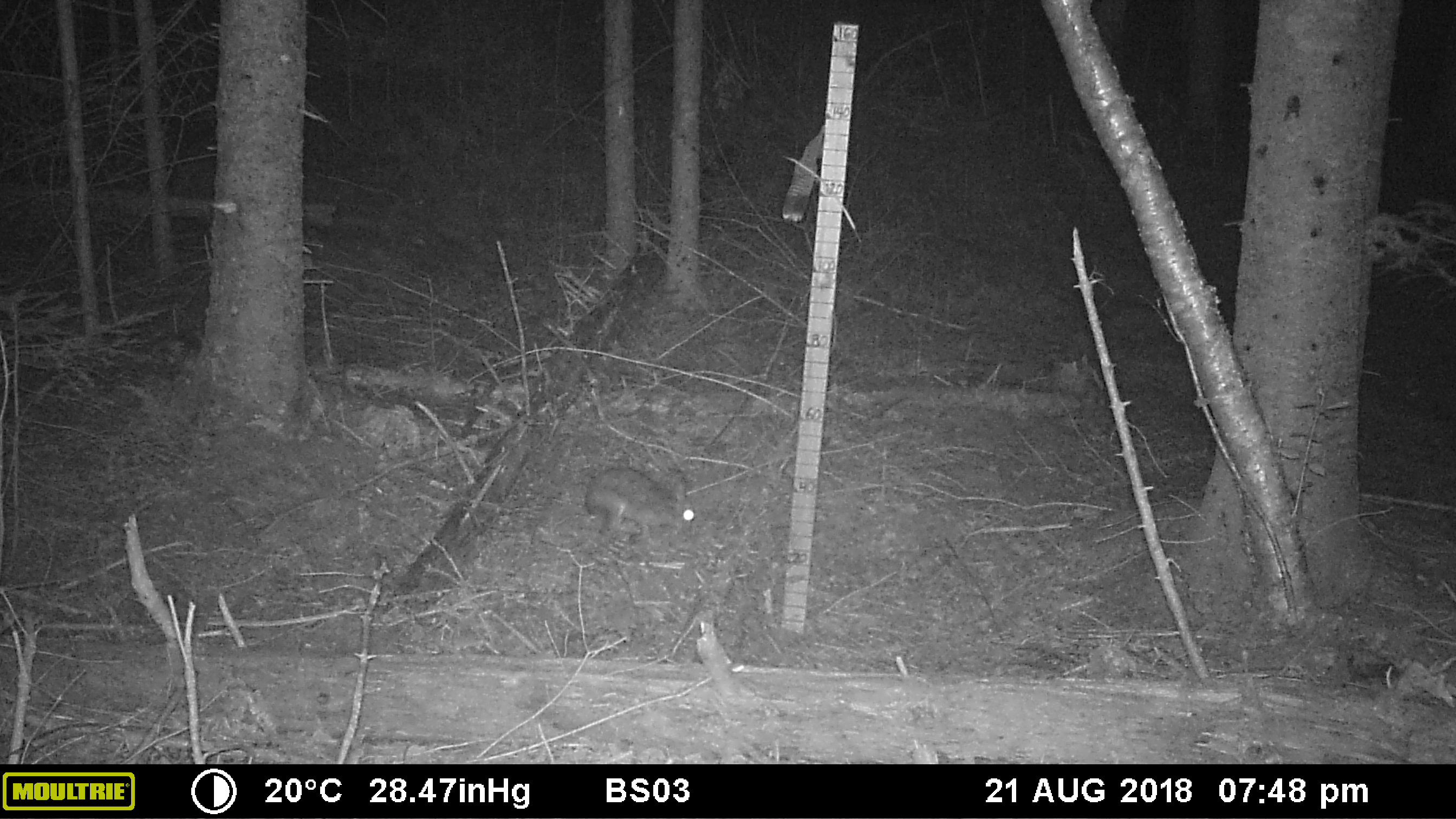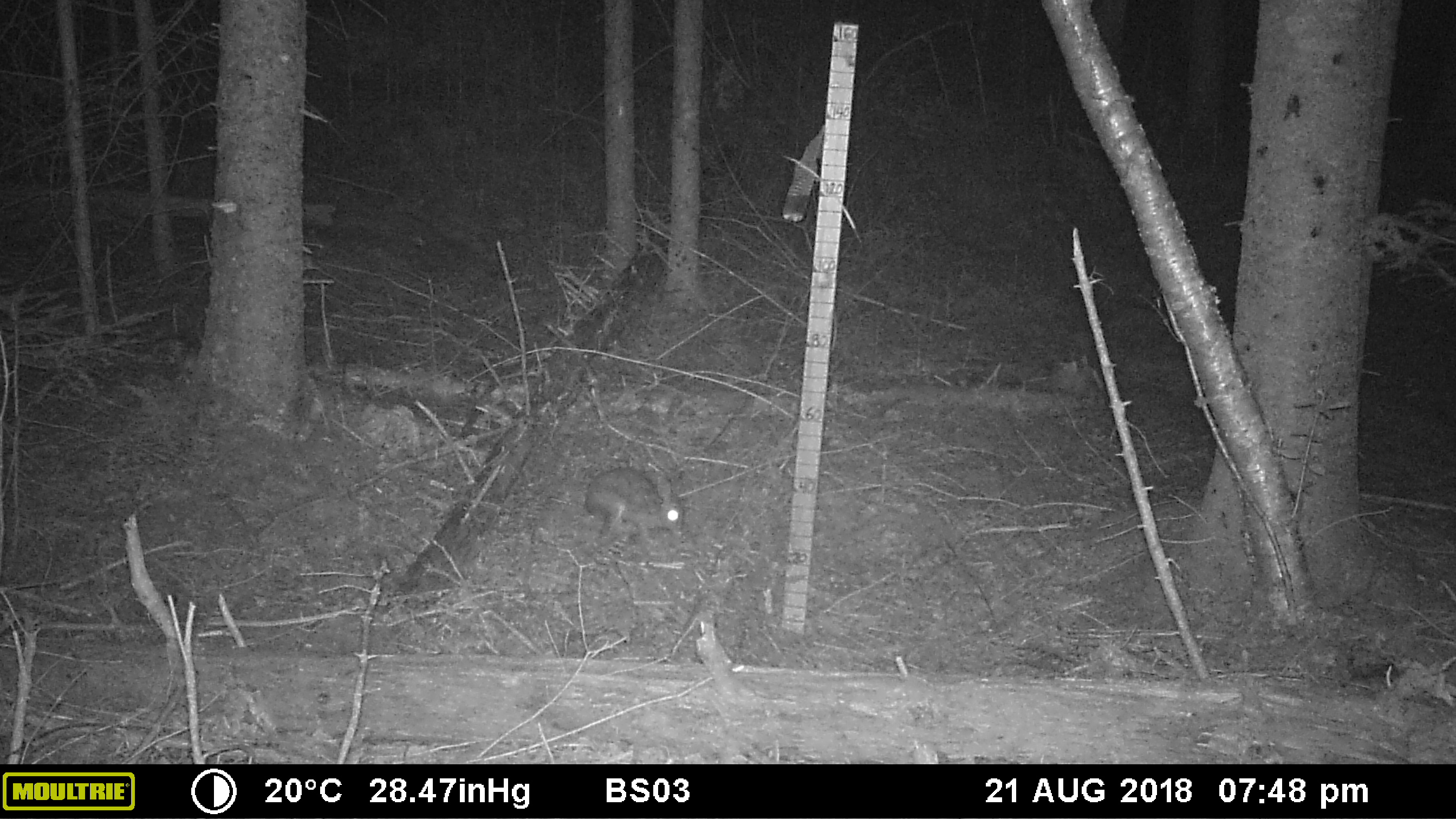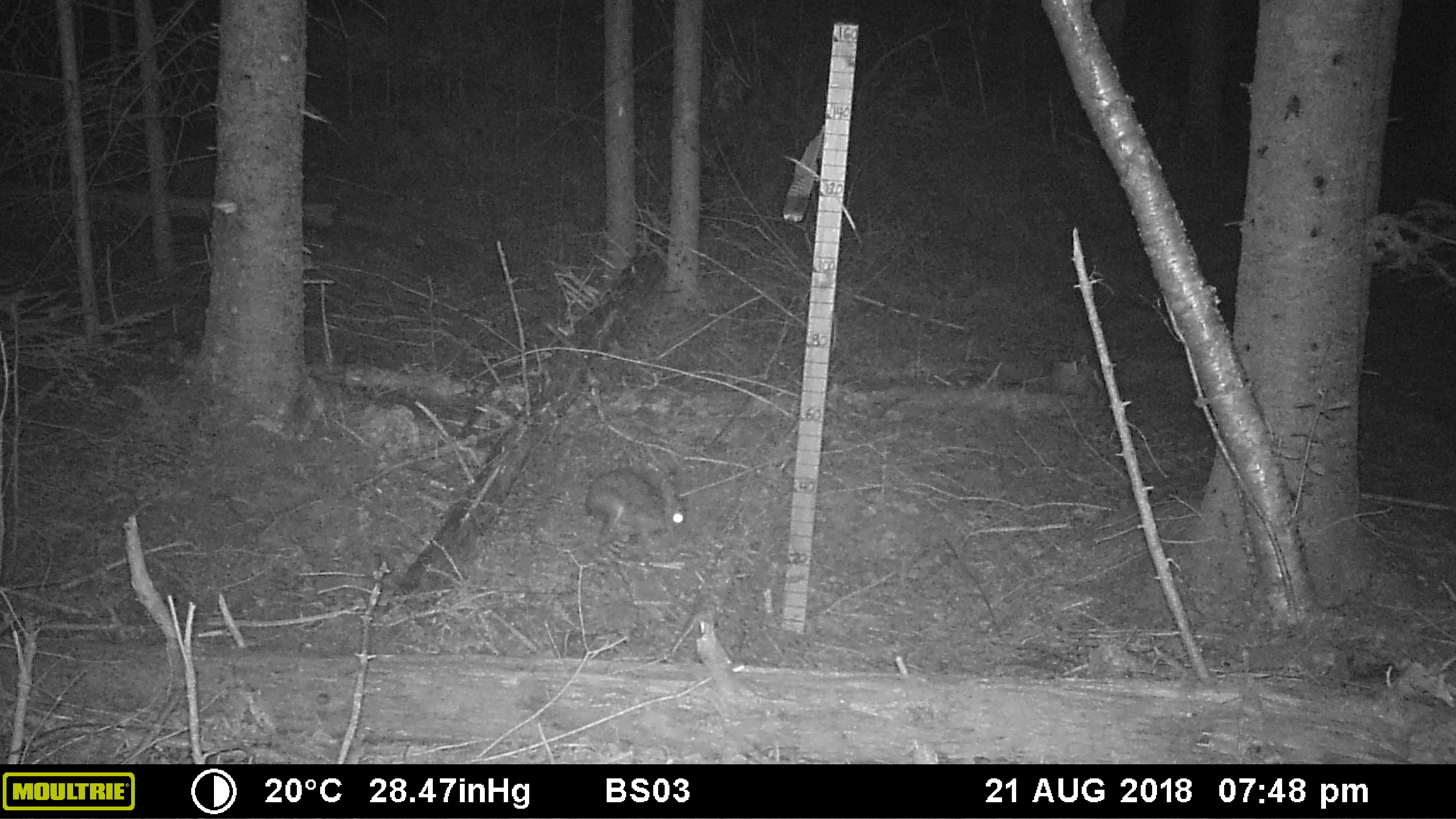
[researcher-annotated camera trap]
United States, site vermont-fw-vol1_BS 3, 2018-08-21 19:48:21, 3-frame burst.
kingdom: Animalia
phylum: Chordata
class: Mammalia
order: Lagomorpha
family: Leporidae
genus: Lepus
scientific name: Lepus americanus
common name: snowshoe hare